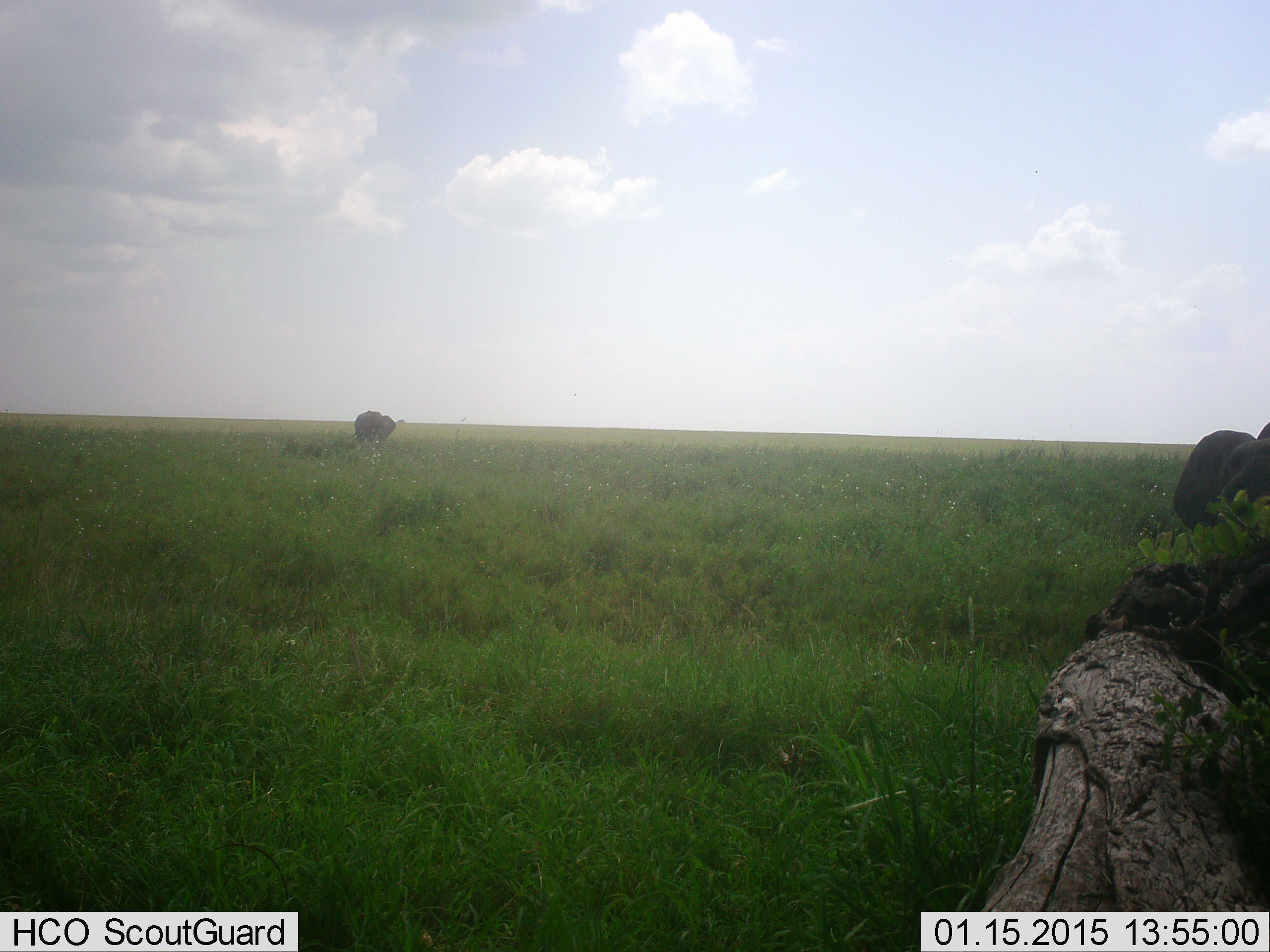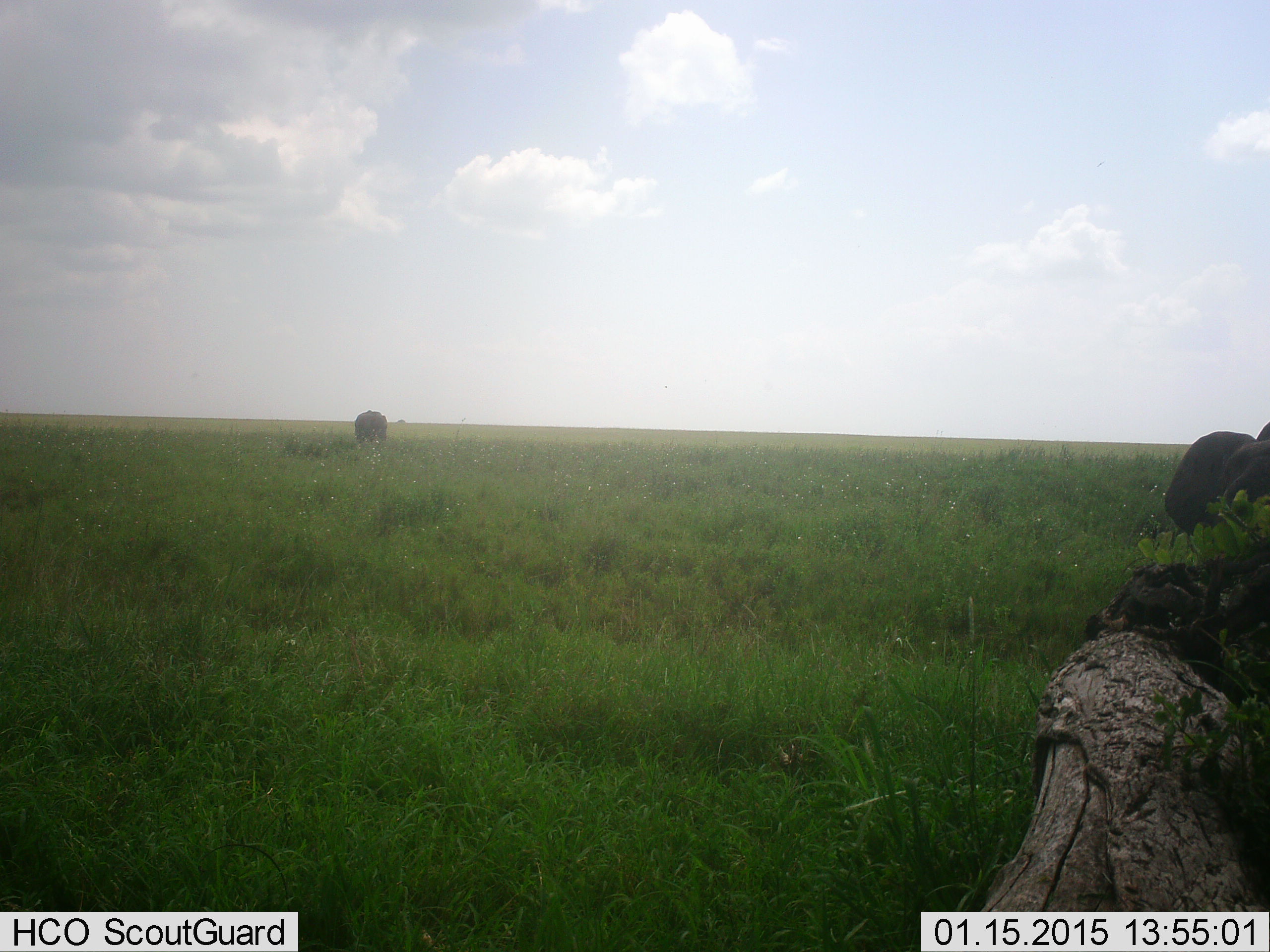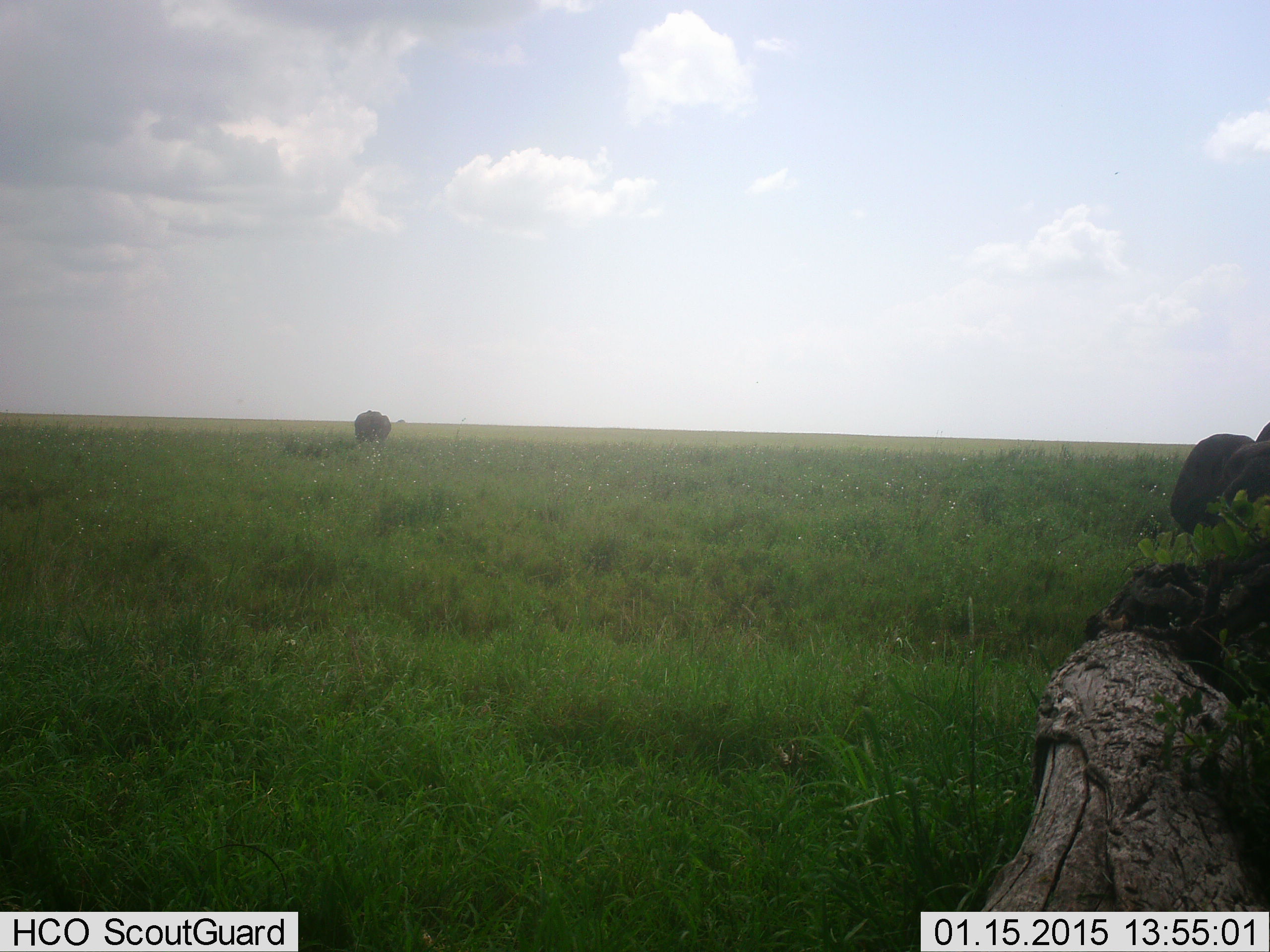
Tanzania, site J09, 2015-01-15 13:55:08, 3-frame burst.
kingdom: Animalia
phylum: Chordata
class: Mammalia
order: Proboscidea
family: Elephantidae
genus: Loxodonta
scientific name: Loxodonta africana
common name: african bush elephant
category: elephant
Elephant (african bush elephant) (Loxodonta africana), count 2. Behavior (volunteer vote fractions): standing 90%, resting 0%, moving 10%, interacting 0%. Young present (vote fraction): 0%. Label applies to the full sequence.